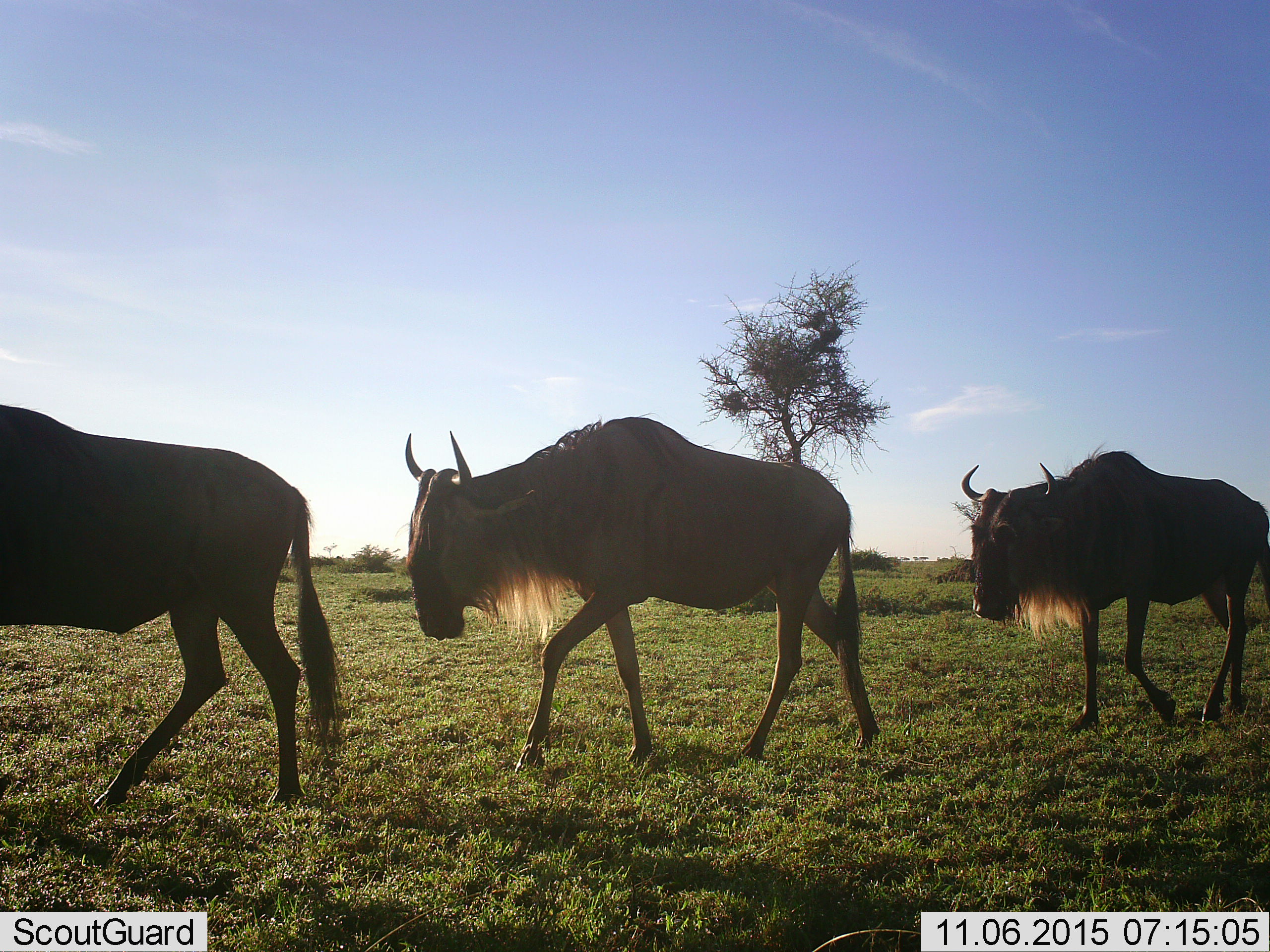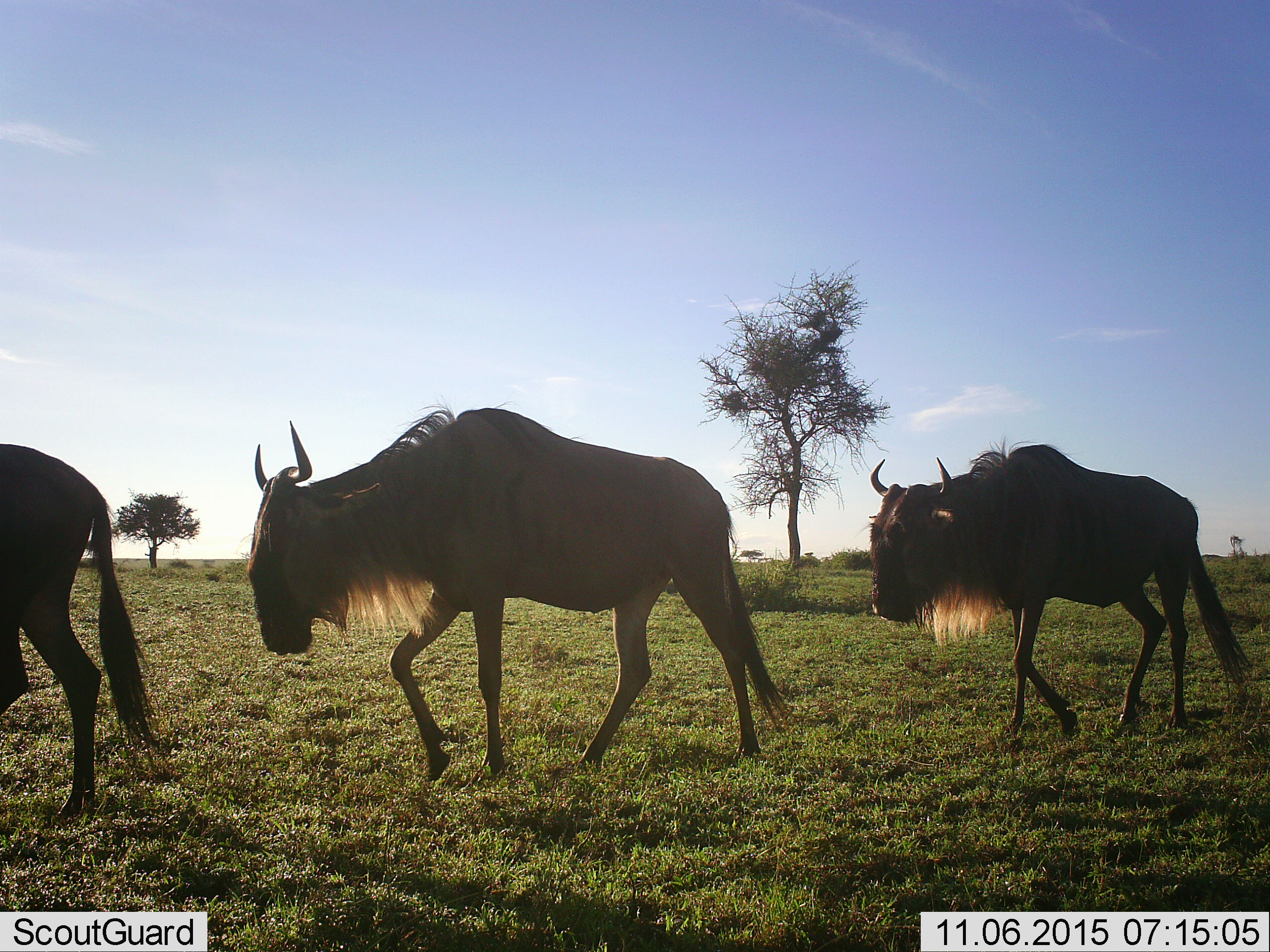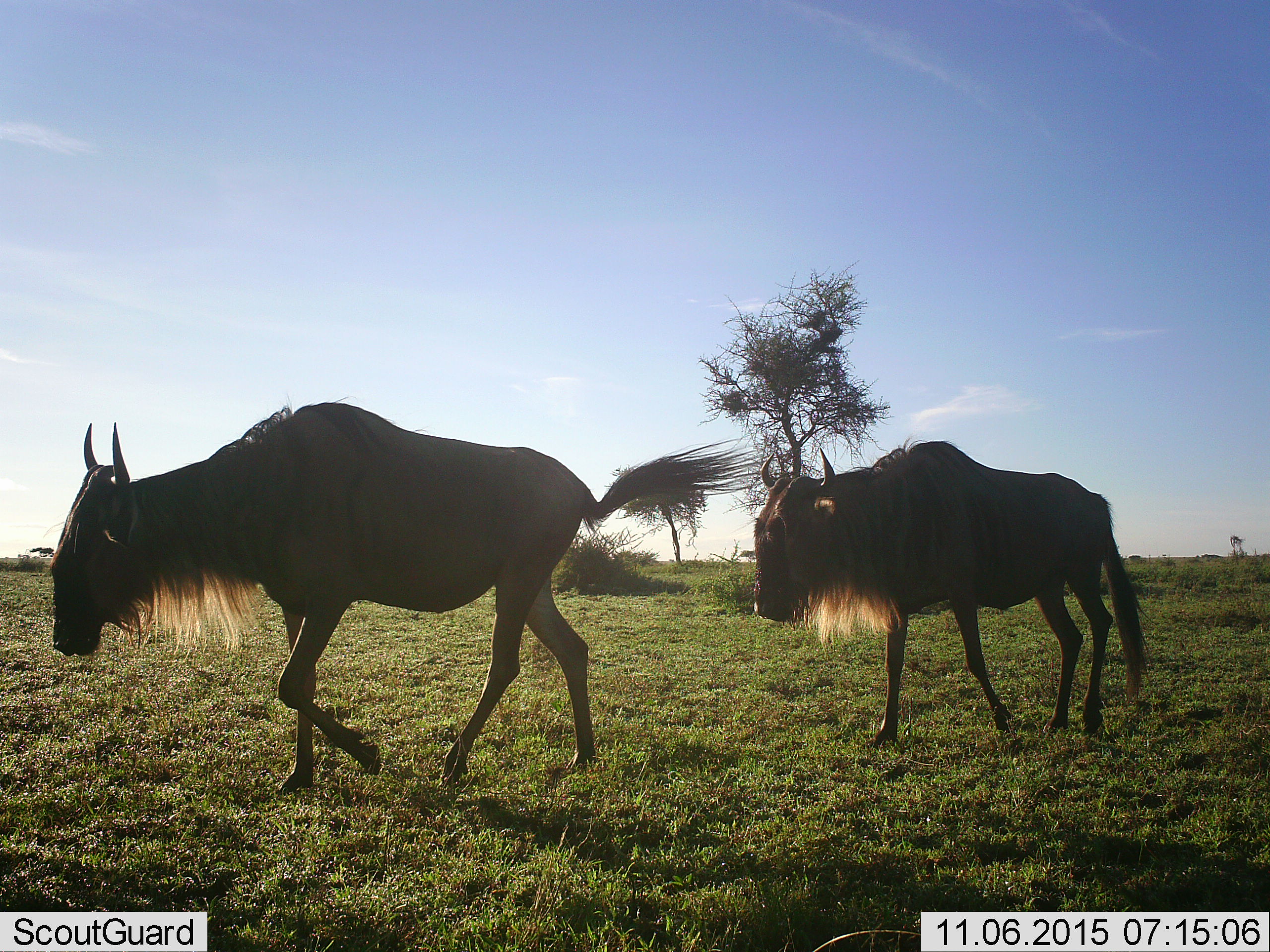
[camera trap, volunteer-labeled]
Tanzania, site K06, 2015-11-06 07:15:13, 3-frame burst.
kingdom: Animalia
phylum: Chordata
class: Mammalia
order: Artiodactyla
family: Bovidae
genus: Connochaetes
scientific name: Connochaetes taurinus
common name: blue wildebeest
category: wildebeest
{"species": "wildebeest (blue wildebeest) (Connochaetes taurinus)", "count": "3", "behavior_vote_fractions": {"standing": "0%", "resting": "0%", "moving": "100%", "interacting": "0%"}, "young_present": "0%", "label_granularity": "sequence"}